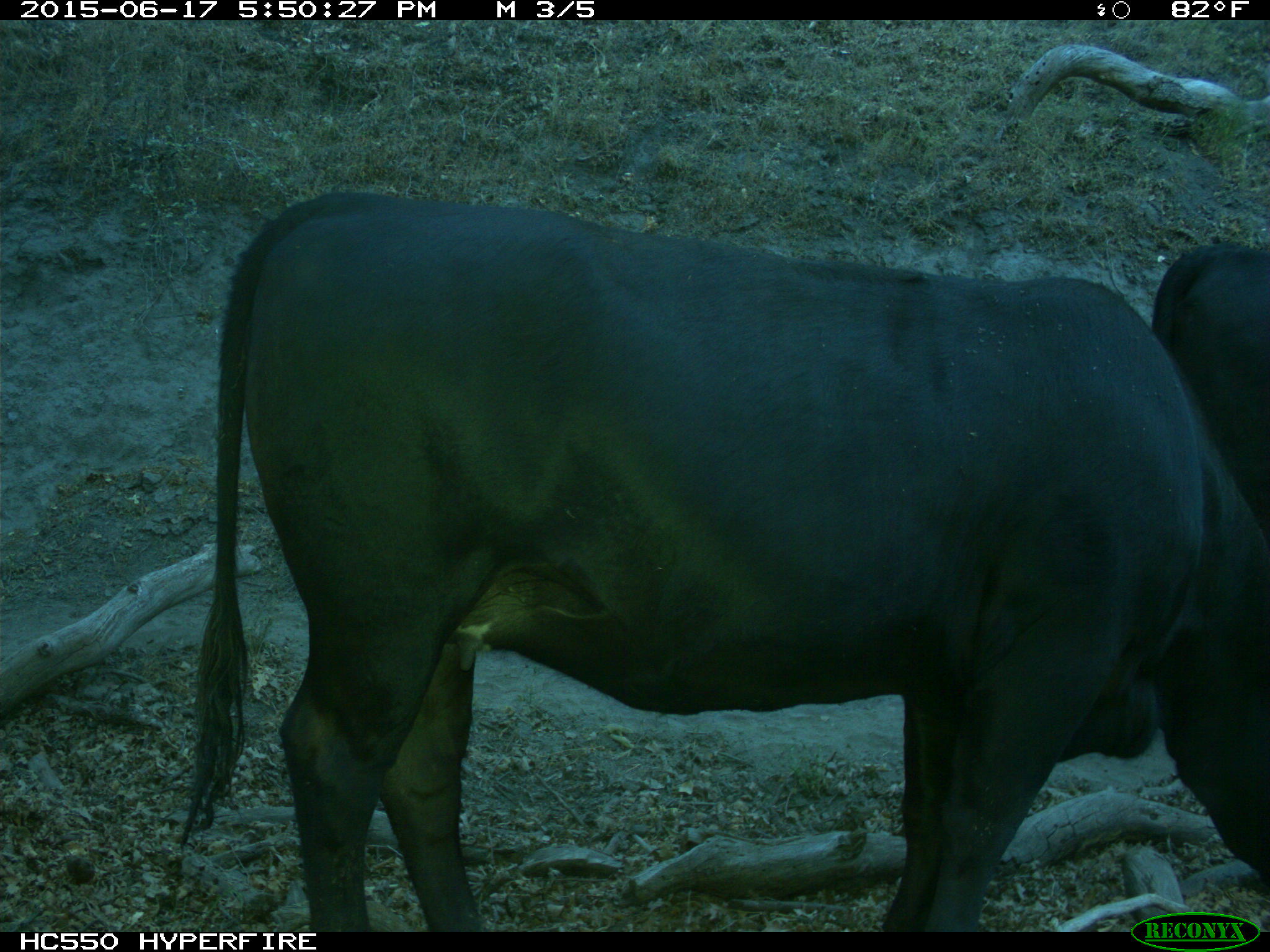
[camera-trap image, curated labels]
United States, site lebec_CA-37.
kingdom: Animalia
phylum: Chordata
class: Mammalia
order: Artiodactyla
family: Bovidae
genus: Bos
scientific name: Bos taurus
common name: domestic cow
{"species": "Bos taurus (domestic cow)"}